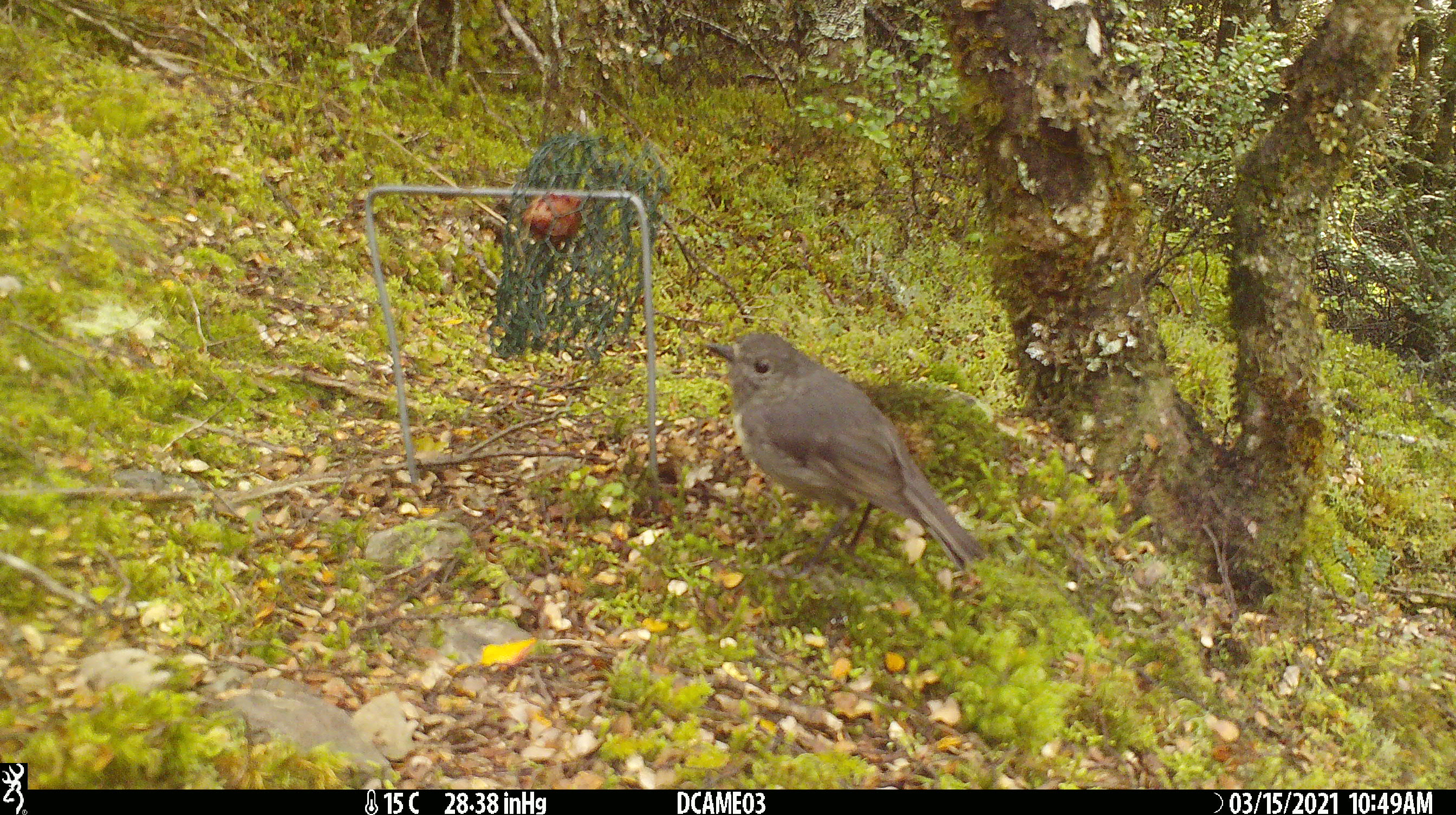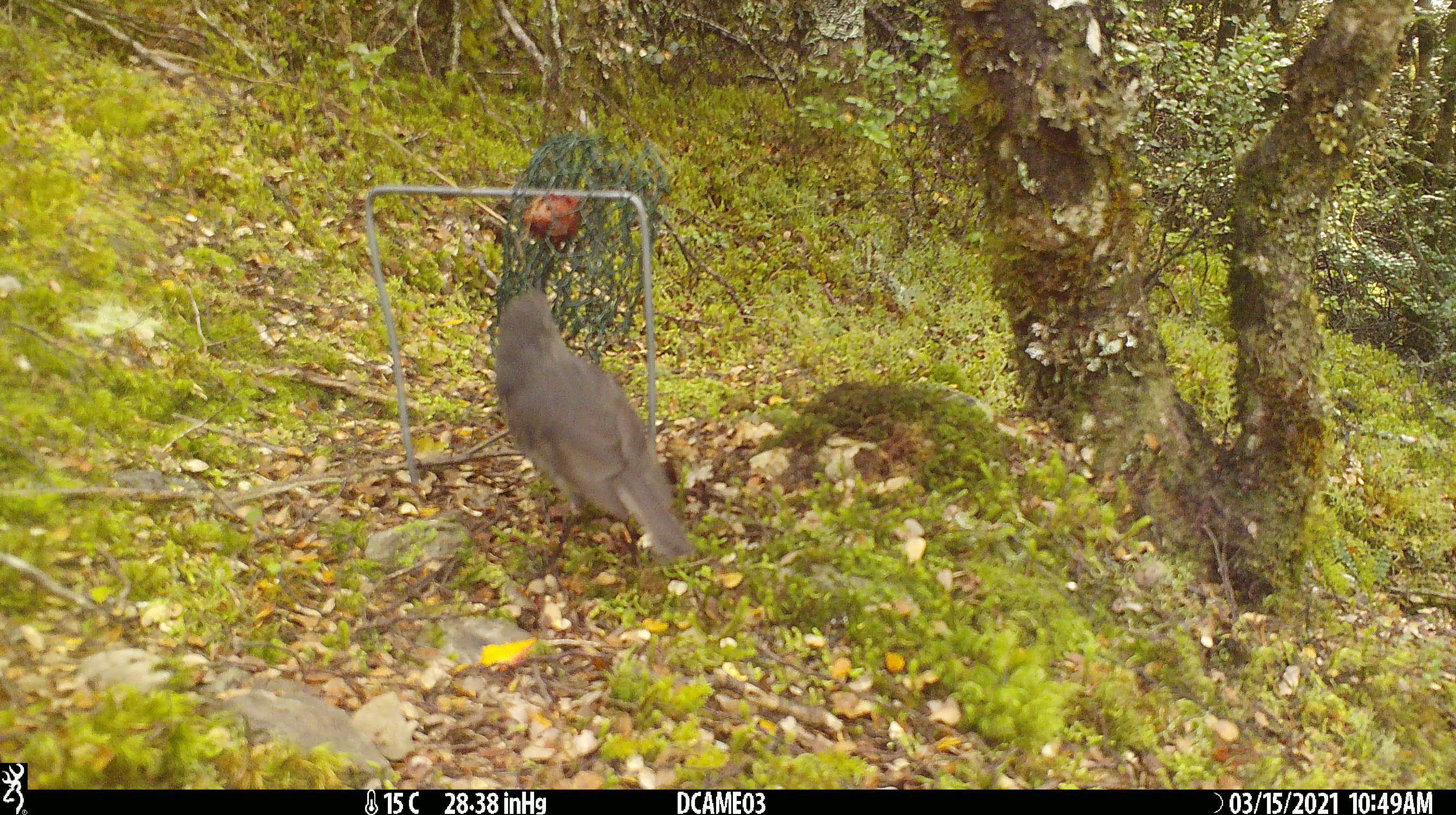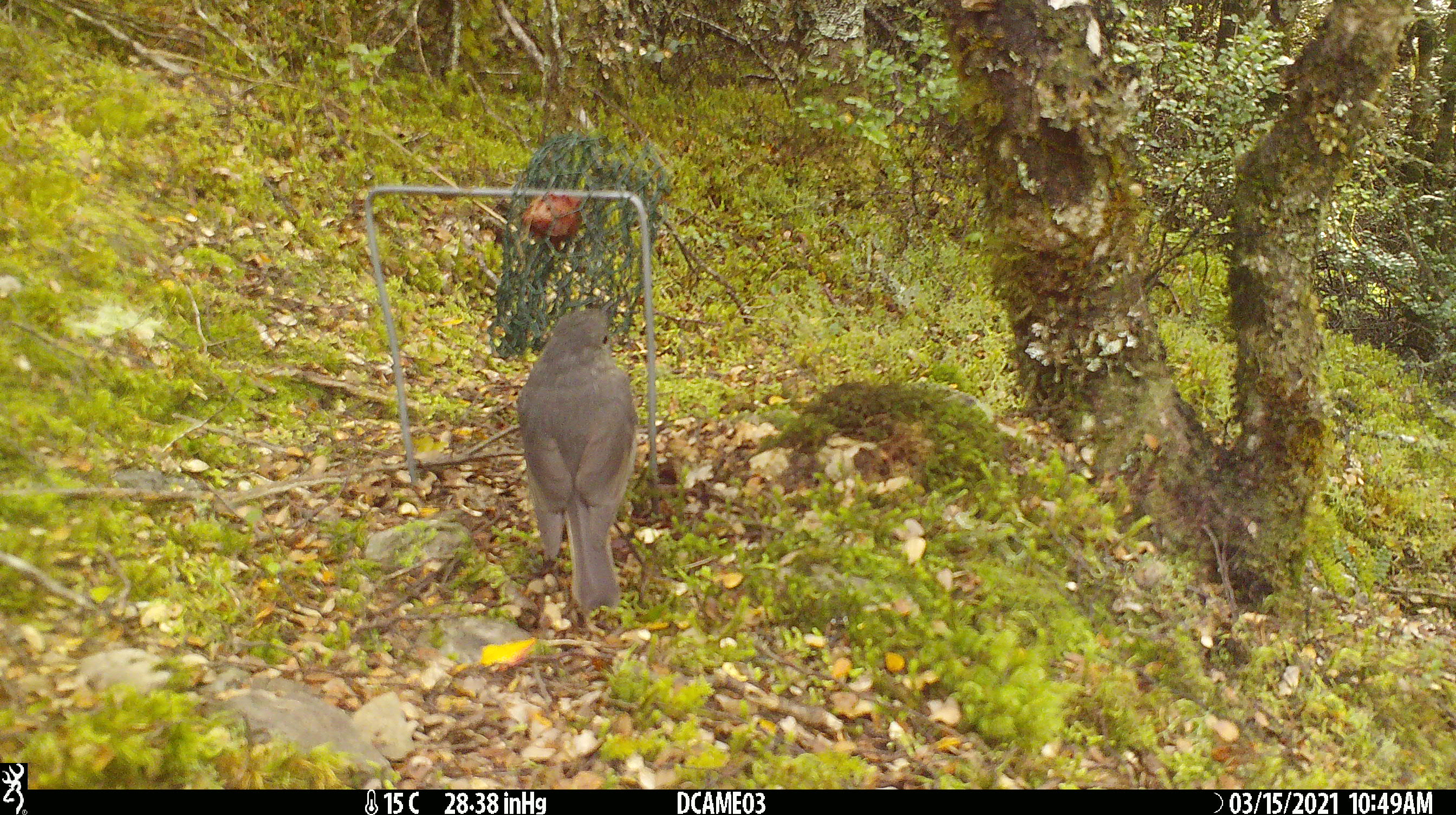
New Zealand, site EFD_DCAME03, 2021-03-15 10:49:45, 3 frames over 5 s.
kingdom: Animalia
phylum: Chordata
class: Aves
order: Passeriformes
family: Petroicidae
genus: Petroica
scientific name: Petroica australis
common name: new zealand robin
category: robin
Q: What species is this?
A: Robin (new zealand robin) (Petroica australis).